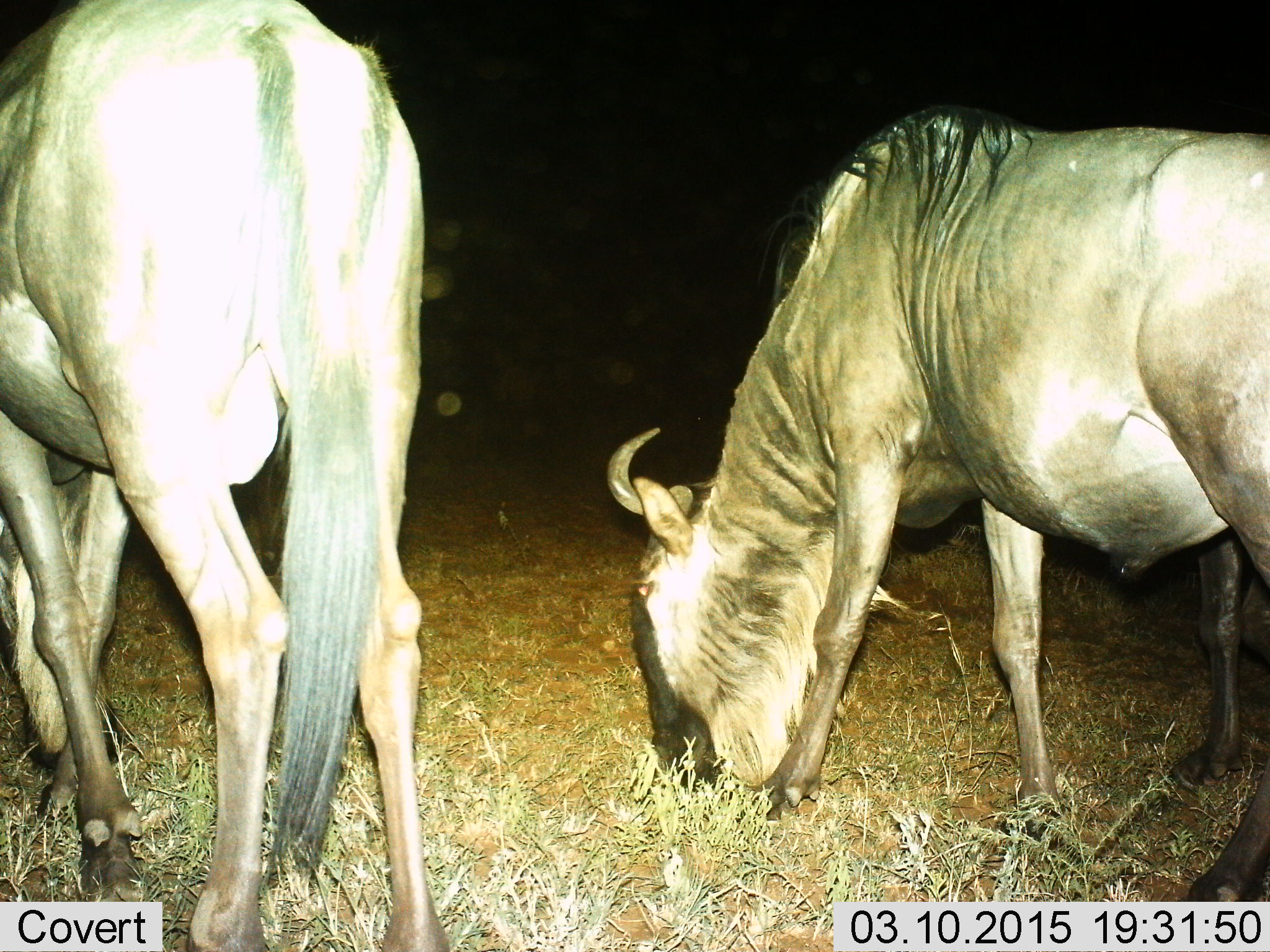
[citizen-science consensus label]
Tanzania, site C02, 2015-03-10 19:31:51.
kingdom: Animalia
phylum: Chordata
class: Mammalia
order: Artiodactyla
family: Bovidae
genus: Connochaetes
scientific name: Connochaetes taurinus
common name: blue wildebeest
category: wildebeest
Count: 2.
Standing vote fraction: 20%.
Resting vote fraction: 0%.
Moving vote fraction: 0%.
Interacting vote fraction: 0%.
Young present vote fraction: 0%.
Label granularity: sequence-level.